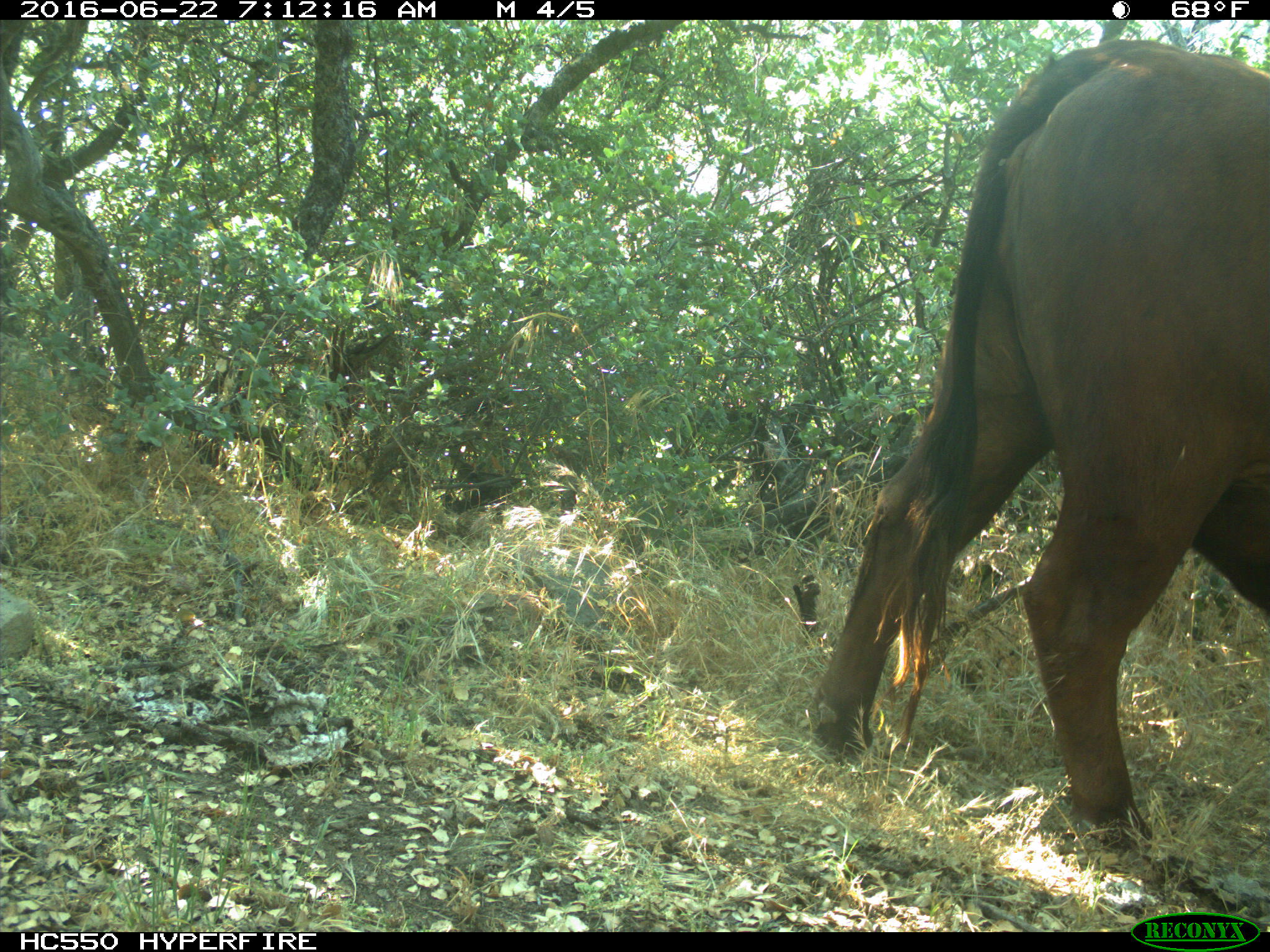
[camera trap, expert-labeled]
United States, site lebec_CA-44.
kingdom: Animalia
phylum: Chordata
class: Mammalia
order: Artiodactyla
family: Bovidae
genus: Bos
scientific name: Bos taurus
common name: domestic cow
Bos taurus (domestic cow).